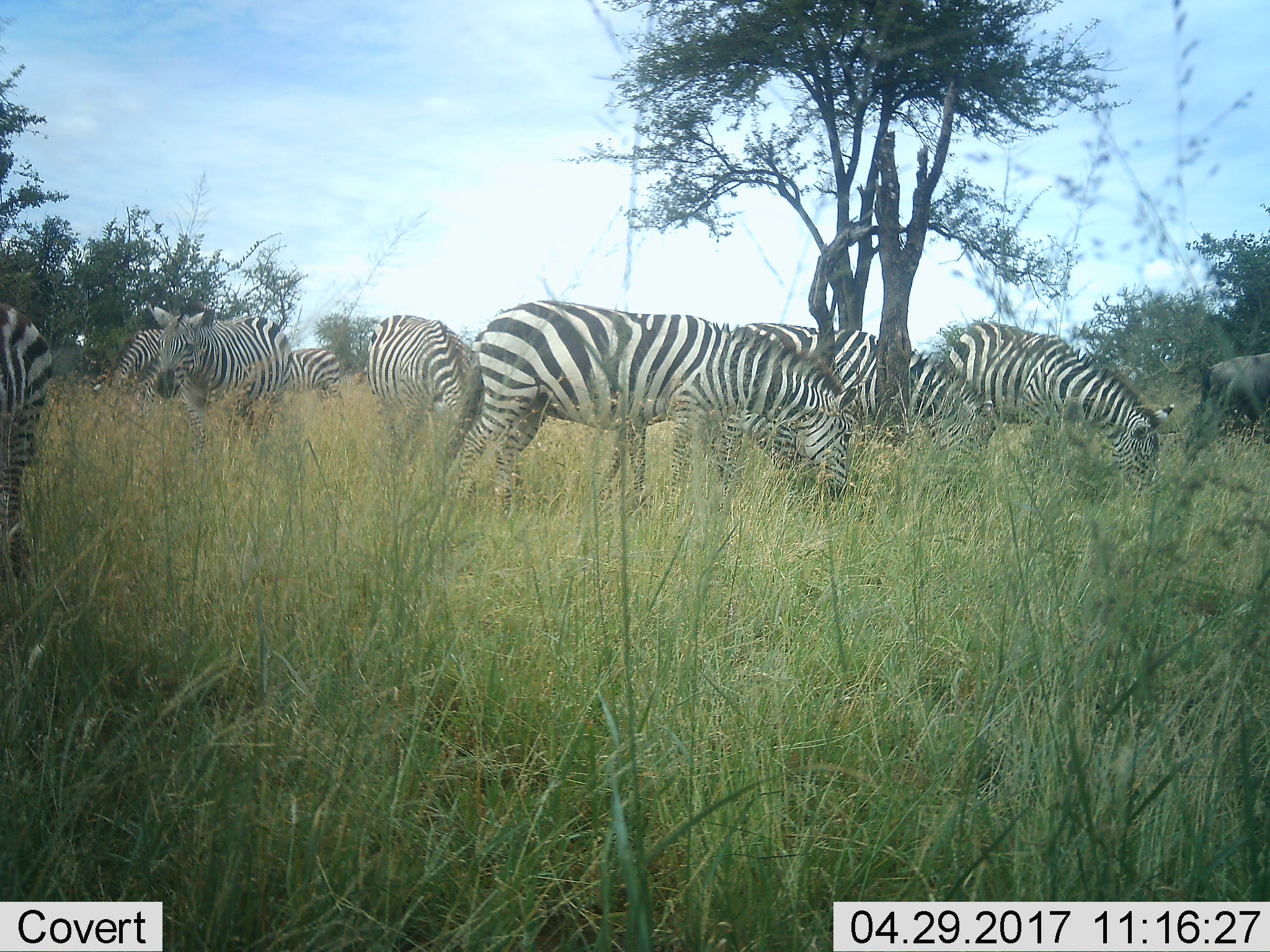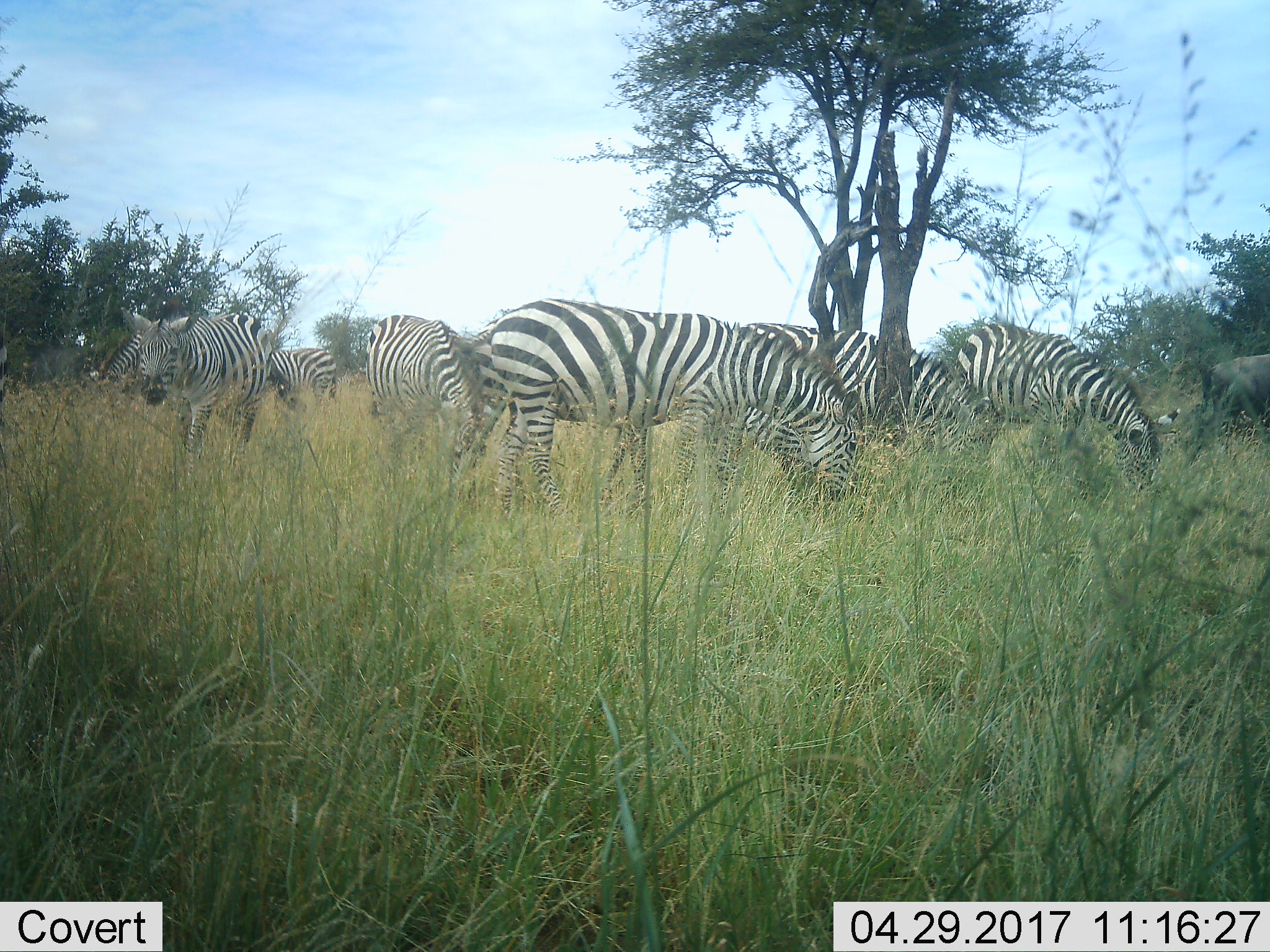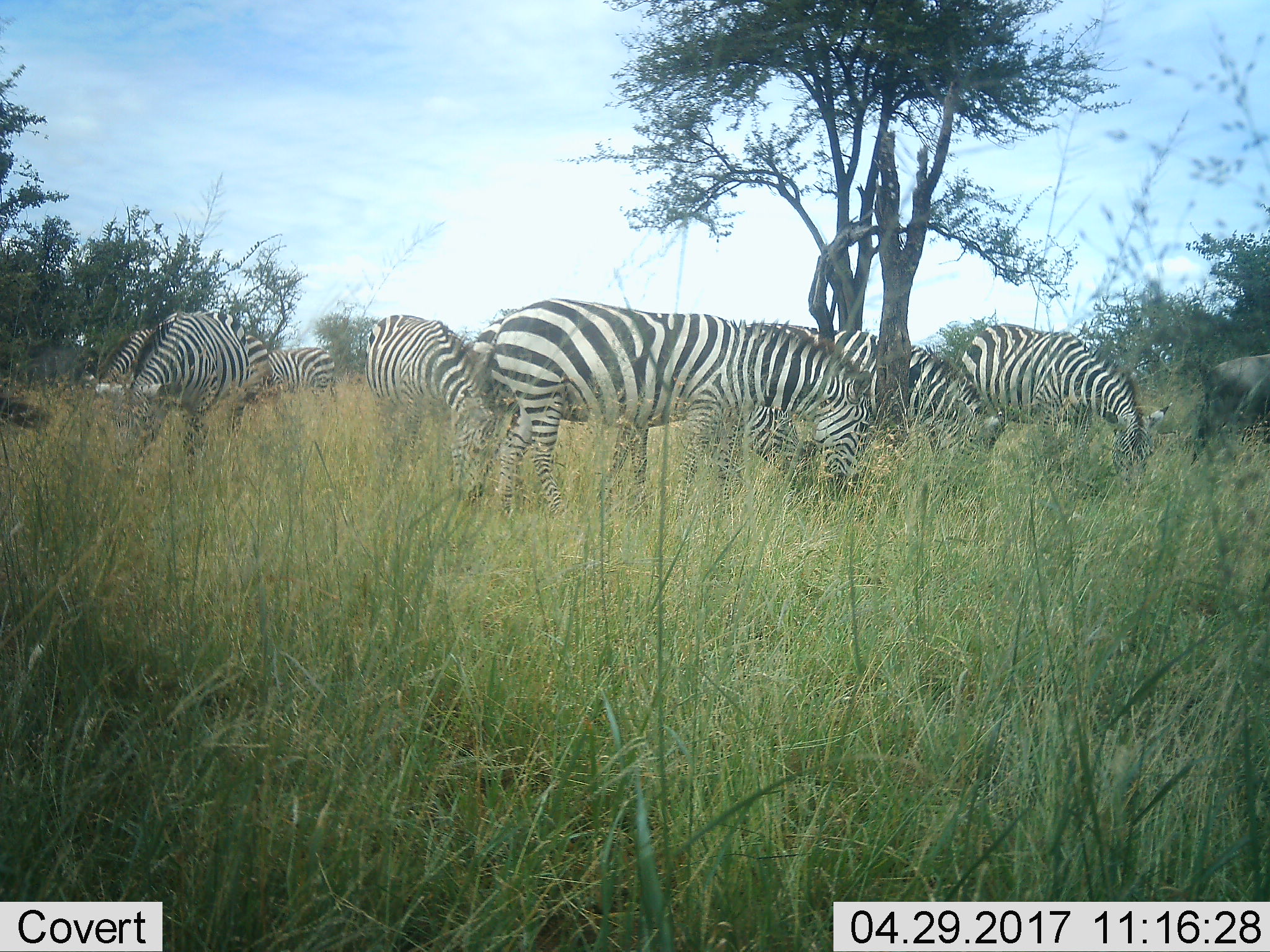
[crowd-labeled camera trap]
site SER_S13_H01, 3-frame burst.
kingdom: Animalia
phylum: Chordata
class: Mammalia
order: Artiodactyla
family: Bovidae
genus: Connochaetes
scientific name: Connochaetes taurinus taurinus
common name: blue wildebeest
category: wildebeestblue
Wildebeestblue (blue wildebeest) (Connochaetes taurinus taurinus), count 1. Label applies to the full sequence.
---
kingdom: Animalia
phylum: Chordata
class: Mammalia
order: Perissodactyla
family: Equidae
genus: Equus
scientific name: Equus quagga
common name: plains zebra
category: zebraplains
Zebraplains (plains zebra) (Equus quagga), count 8. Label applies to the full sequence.